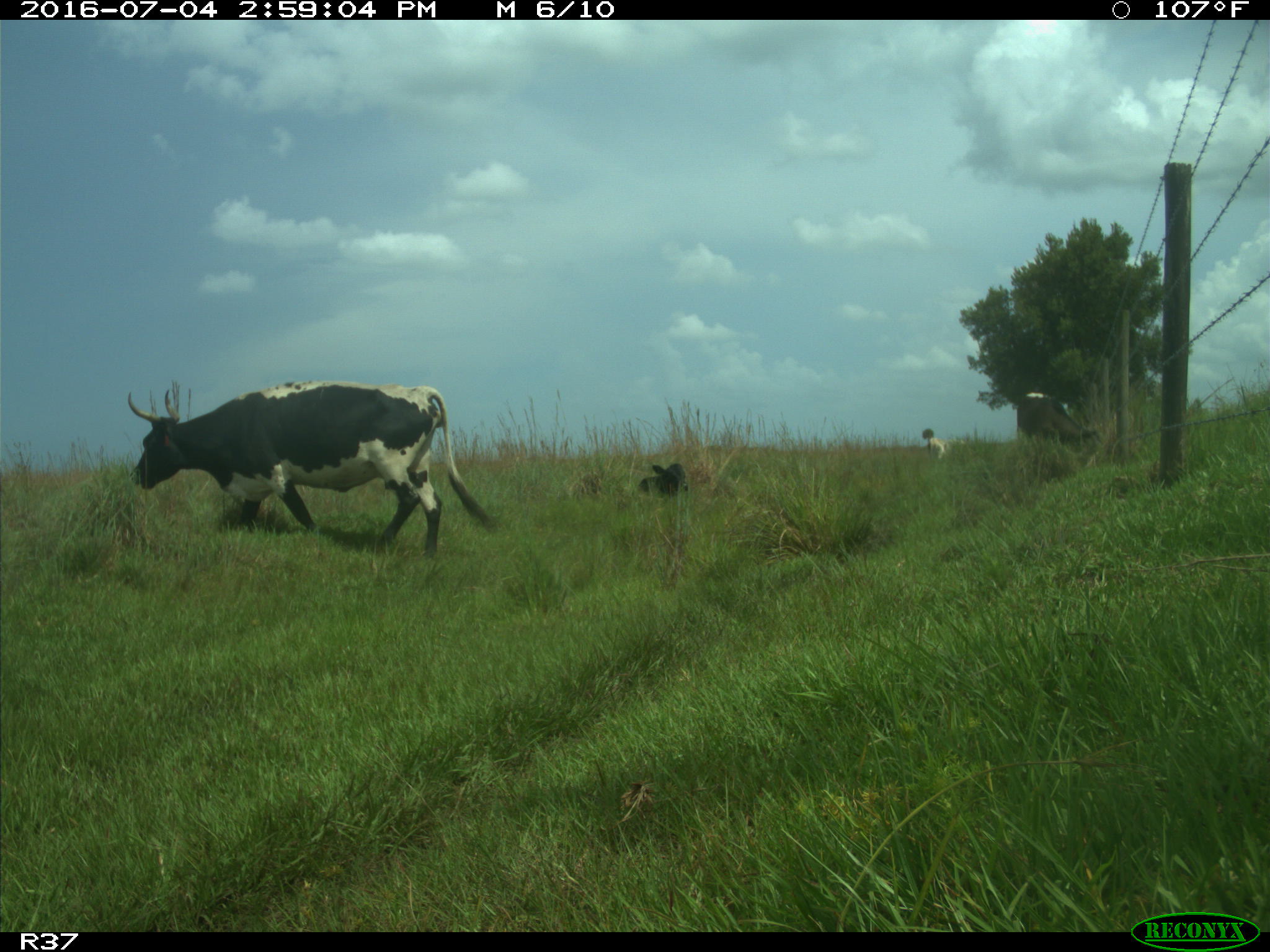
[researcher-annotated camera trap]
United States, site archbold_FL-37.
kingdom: Animalia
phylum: Chordata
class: Mammalia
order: Artiodactyla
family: Bovidae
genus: Bos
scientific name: Bos taurus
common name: domestic cow